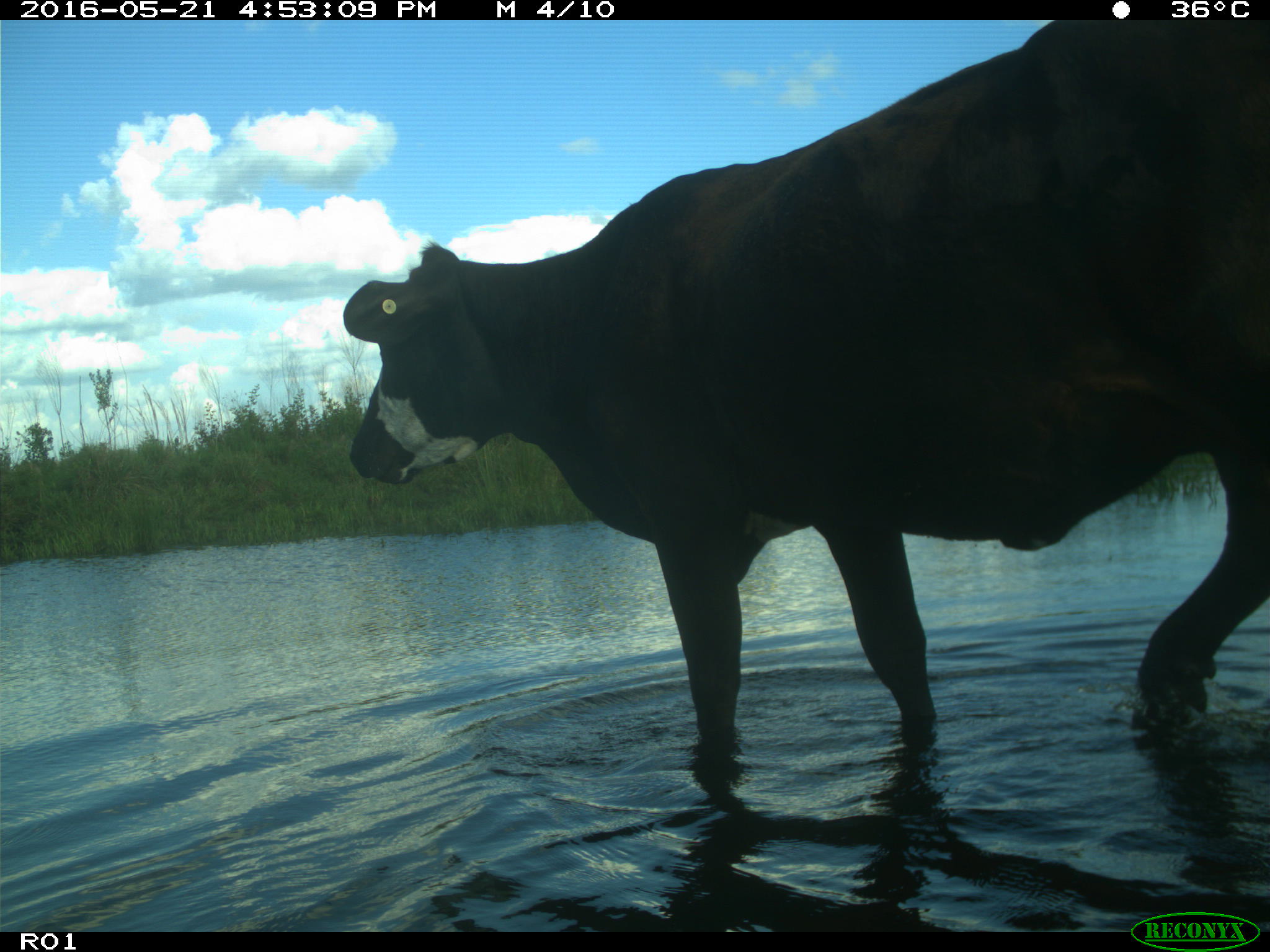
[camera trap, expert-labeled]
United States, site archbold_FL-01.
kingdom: Animalia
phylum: Chordata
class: Mammalia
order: Artiodactyla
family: Bovidae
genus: Bos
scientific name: Bos taurus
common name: domestic cow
Bos taurus (domestic cow).